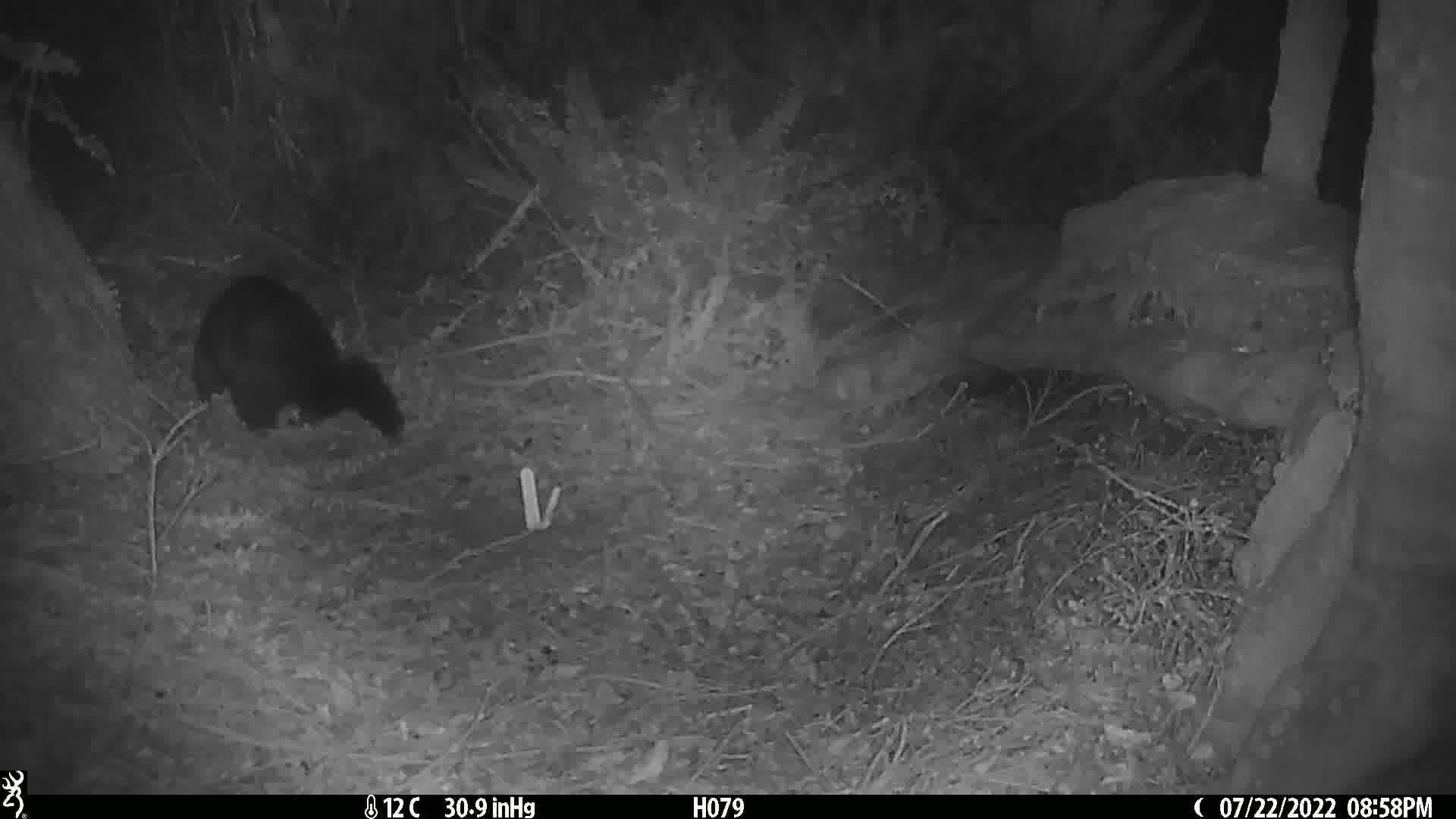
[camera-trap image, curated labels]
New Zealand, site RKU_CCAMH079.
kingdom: Animalia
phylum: Chordata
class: Mammalia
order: Diprotodontia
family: Phalangeridae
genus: Trichosurus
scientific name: Trichosurus vulpecula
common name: common brushtail possum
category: possum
Possum (common brushtail possum) (Trichosurus vulpecula).